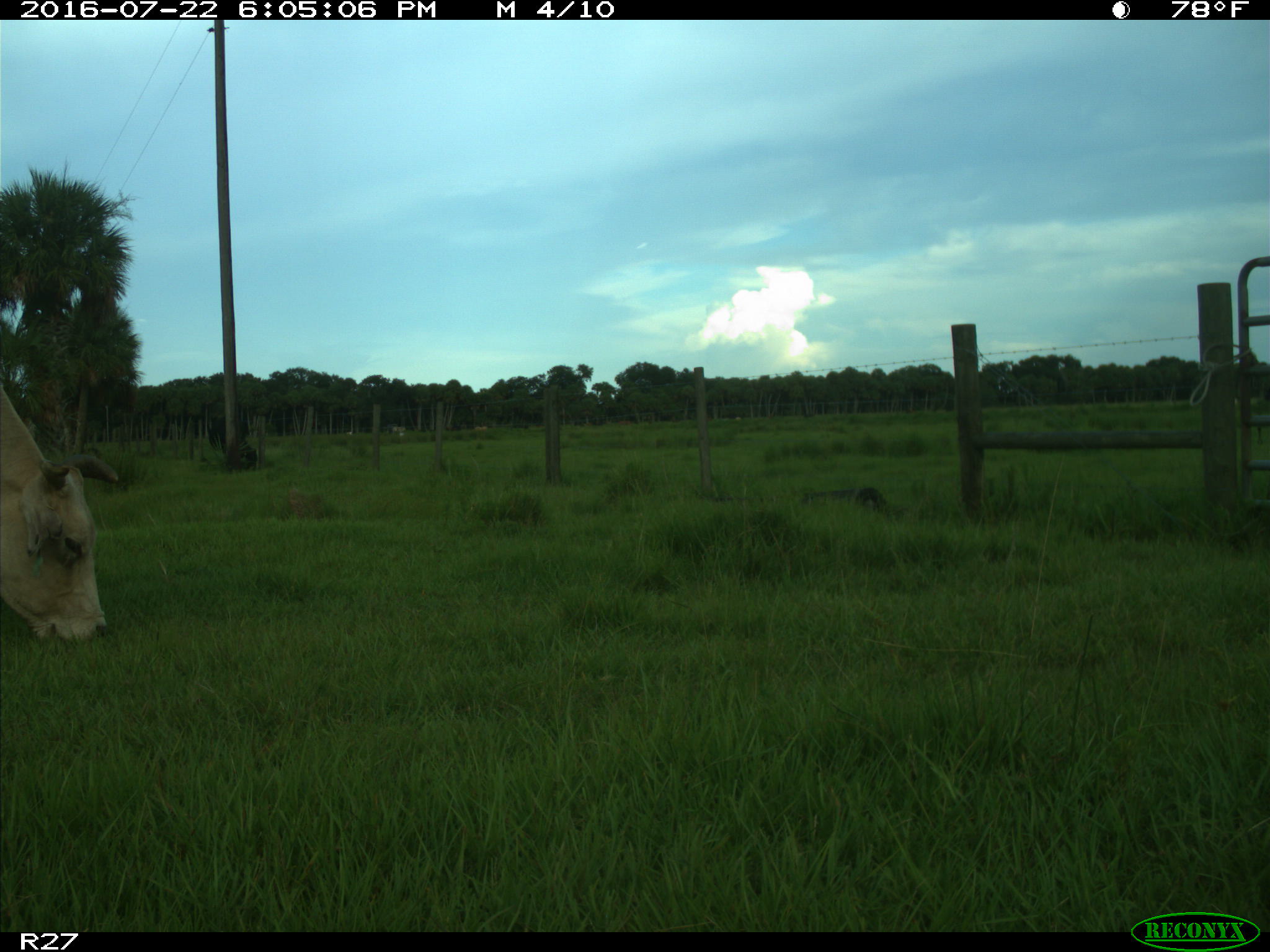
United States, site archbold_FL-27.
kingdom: Animalia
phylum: Chordata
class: Mammalia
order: Artiodactyla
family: Bovidae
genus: Bos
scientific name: Bos taurus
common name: domestic cow